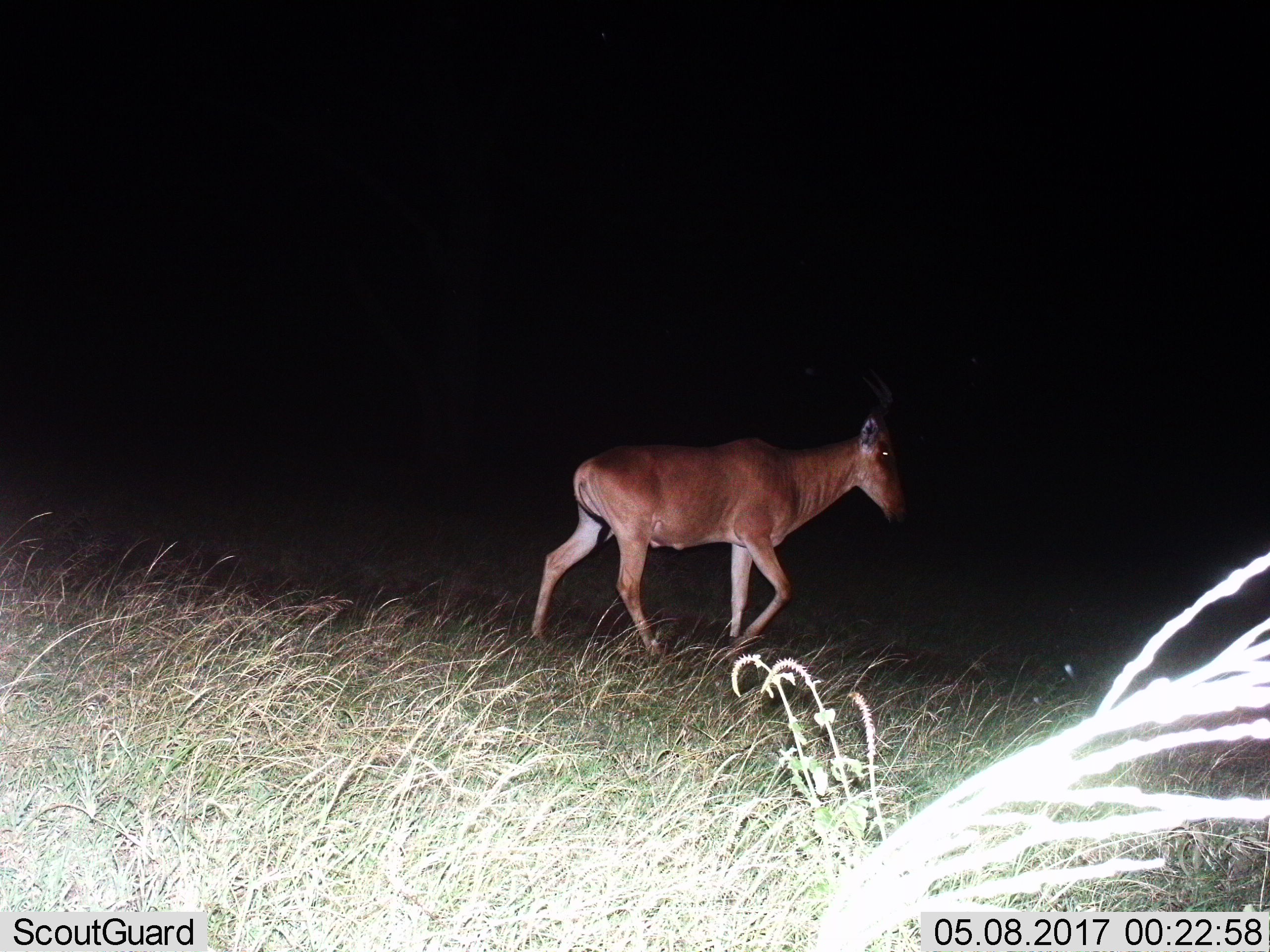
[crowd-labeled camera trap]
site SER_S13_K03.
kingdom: Animalia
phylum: Chordata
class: Mammalia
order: Artiodactyla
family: Bovidae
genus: Alcelaphus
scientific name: Alcelaphus buselaphus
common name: hartebeest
Hartebeest (Alcelaphus buselaphus), count 1. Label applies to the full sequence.